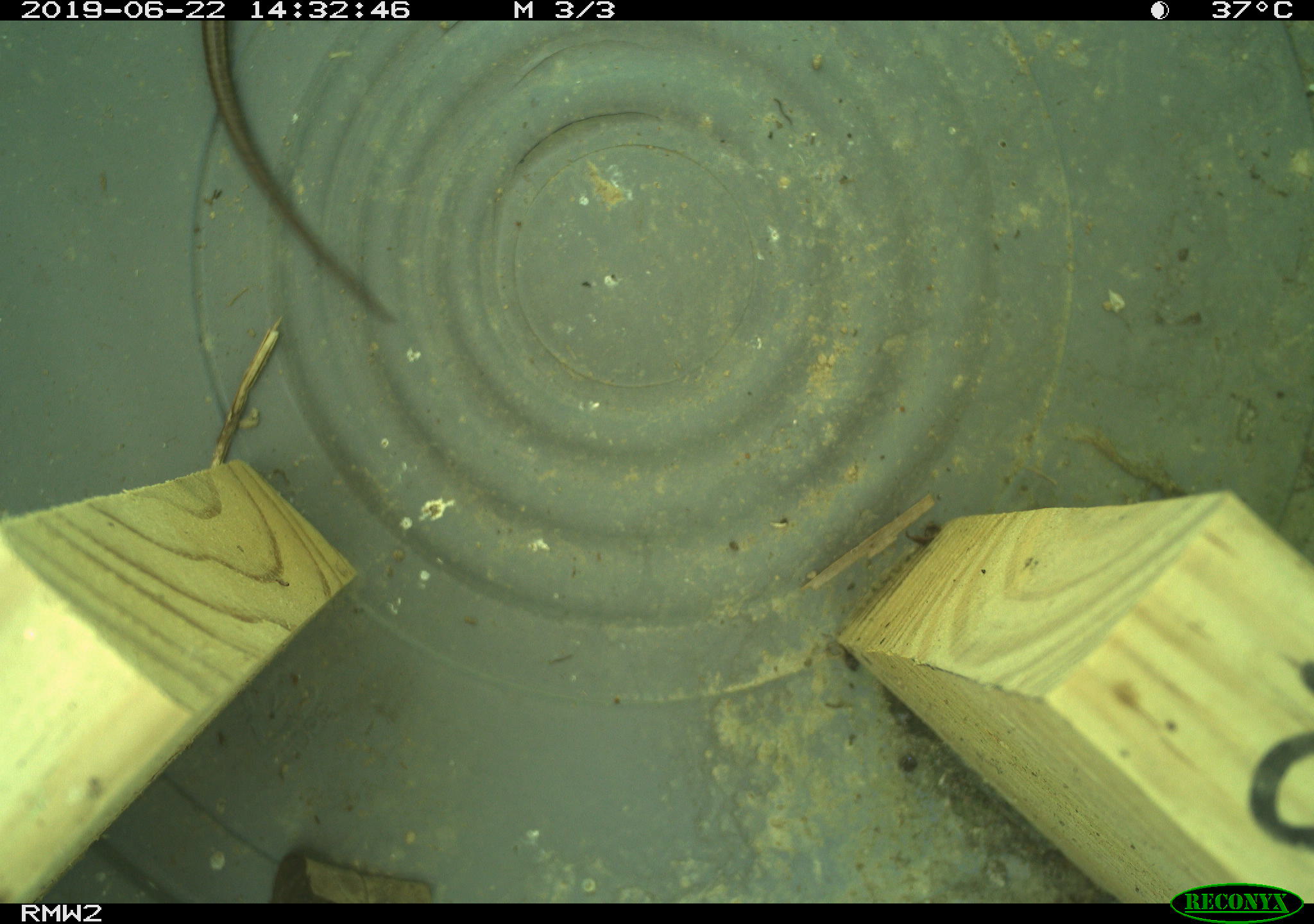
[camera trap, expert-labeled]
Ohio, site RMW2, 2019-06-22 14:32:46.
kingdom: Animalia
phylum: Chordata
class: Reptilia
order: Squamata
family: Scincidae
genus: Plestiodon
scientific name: Plestiodon fasciatus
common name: common five-lined skink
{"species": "common five-lined skink (Plestiodon fasciatus)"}